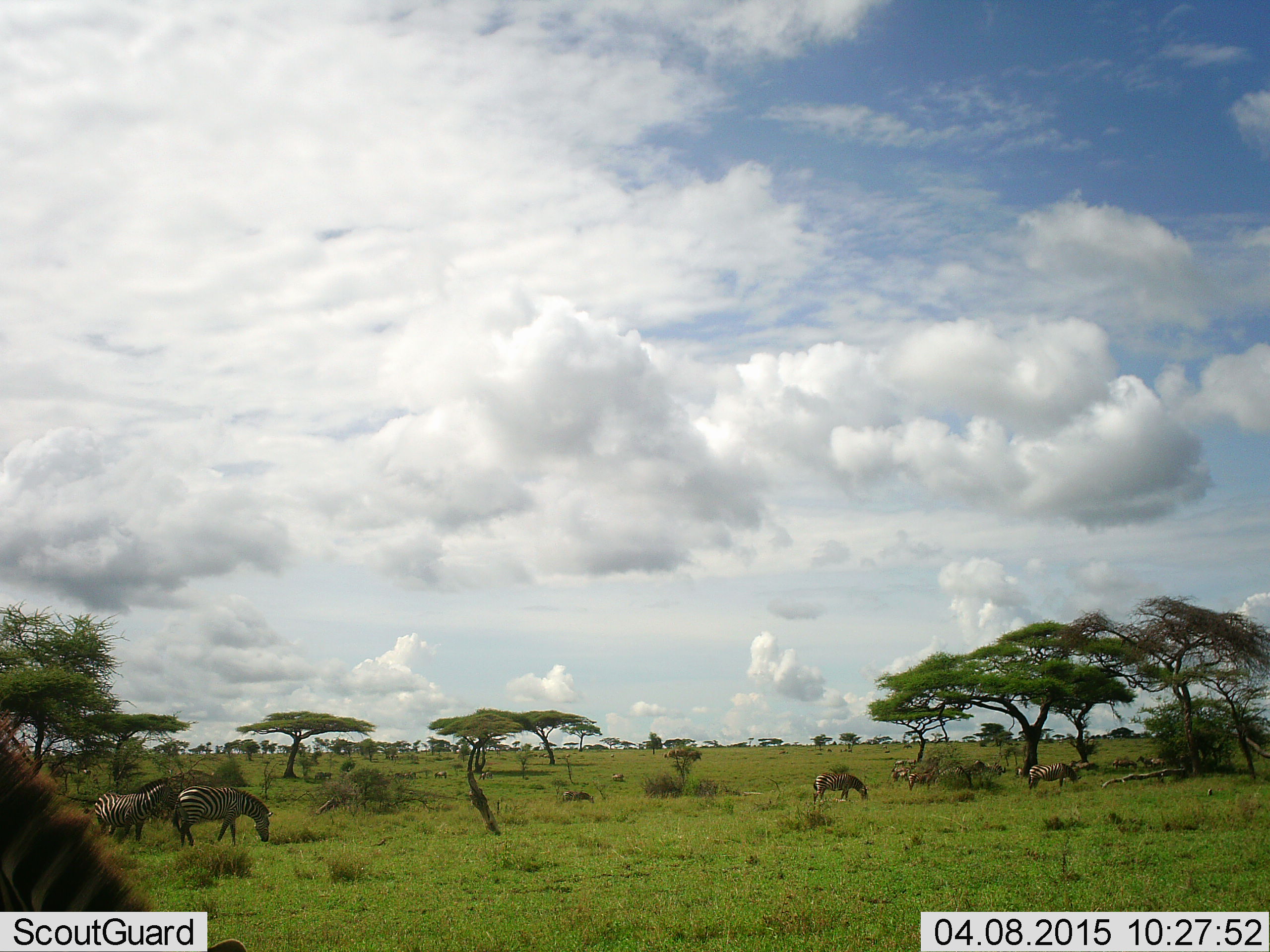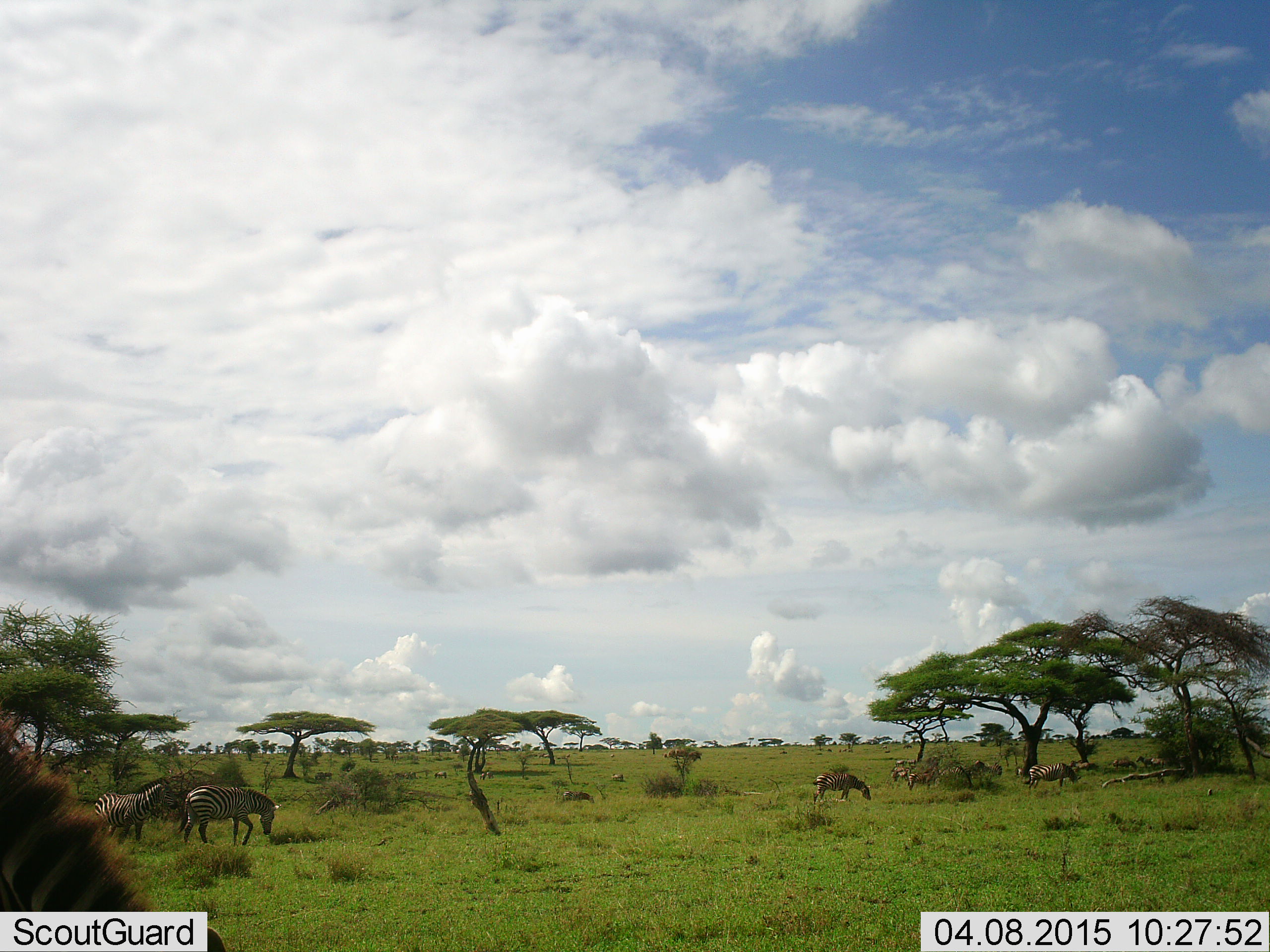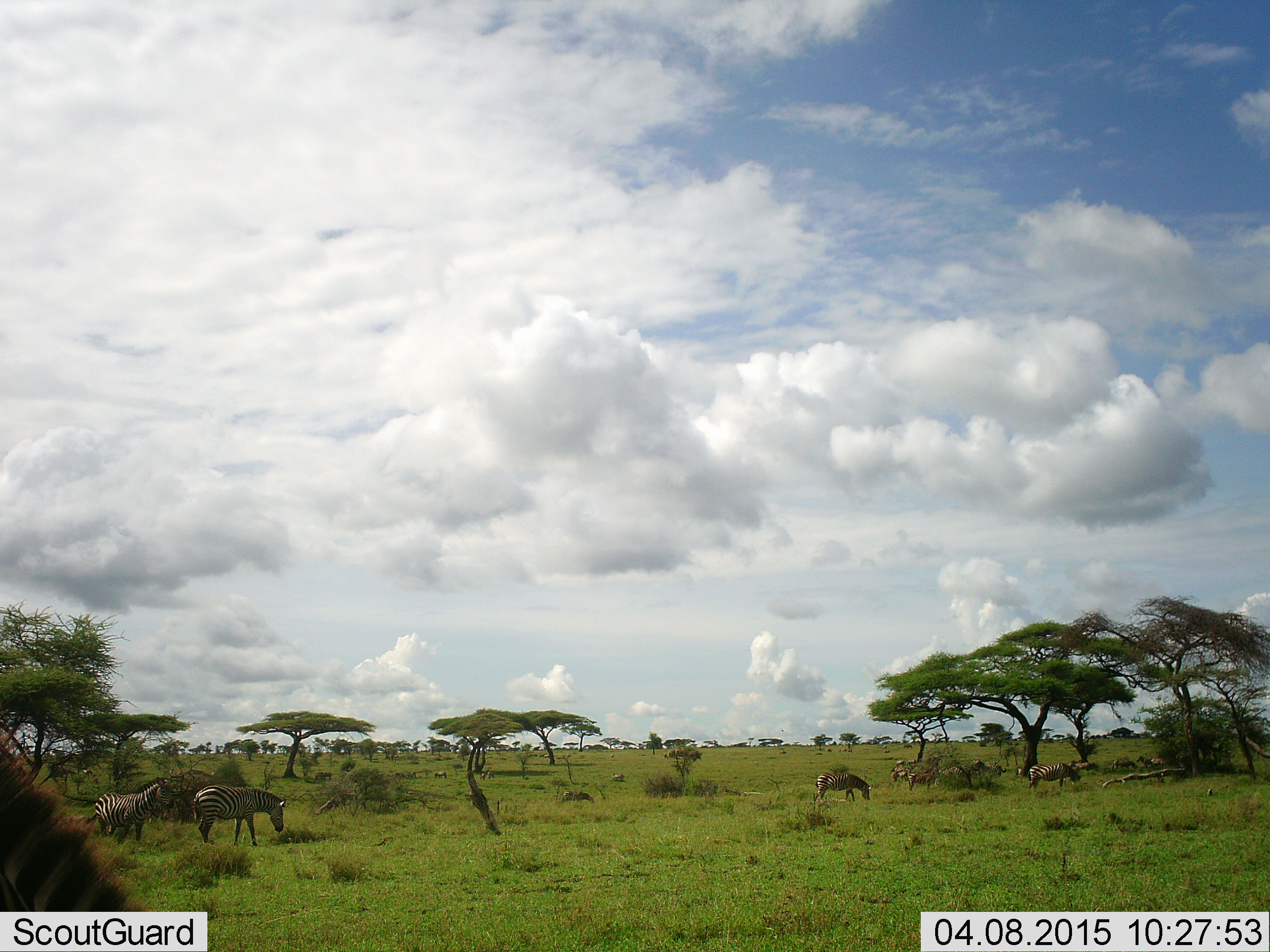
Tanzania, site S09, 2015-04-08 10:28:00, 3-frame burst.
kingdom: Animalia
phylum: Chordata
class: Mammalia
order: Perissodactyla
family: Equidae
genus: Equus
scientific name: Equus quagga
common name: plains zebra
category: zebra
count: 6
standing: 50%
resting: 10%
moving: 50%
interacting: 0%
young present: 0%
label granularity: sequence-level